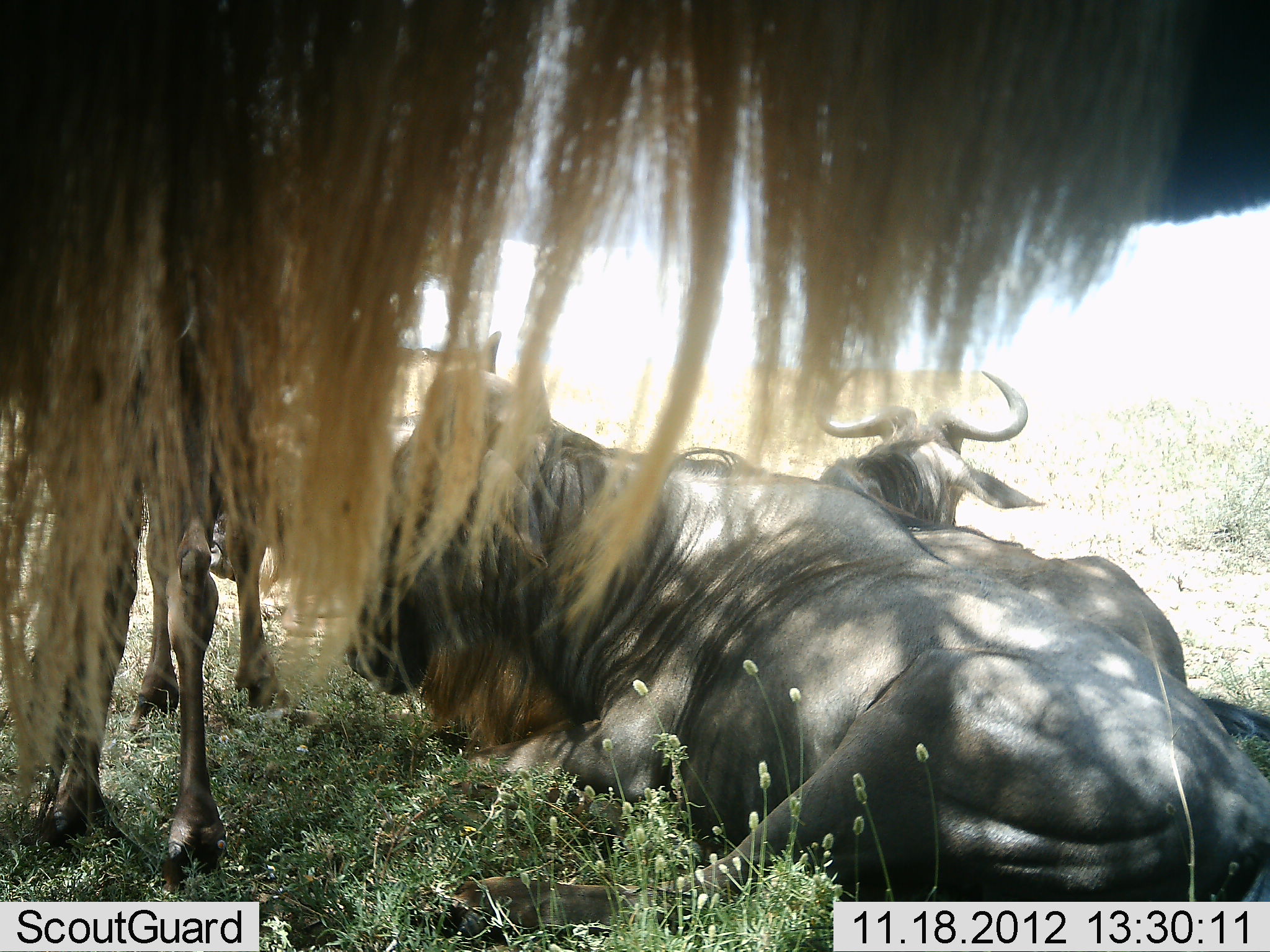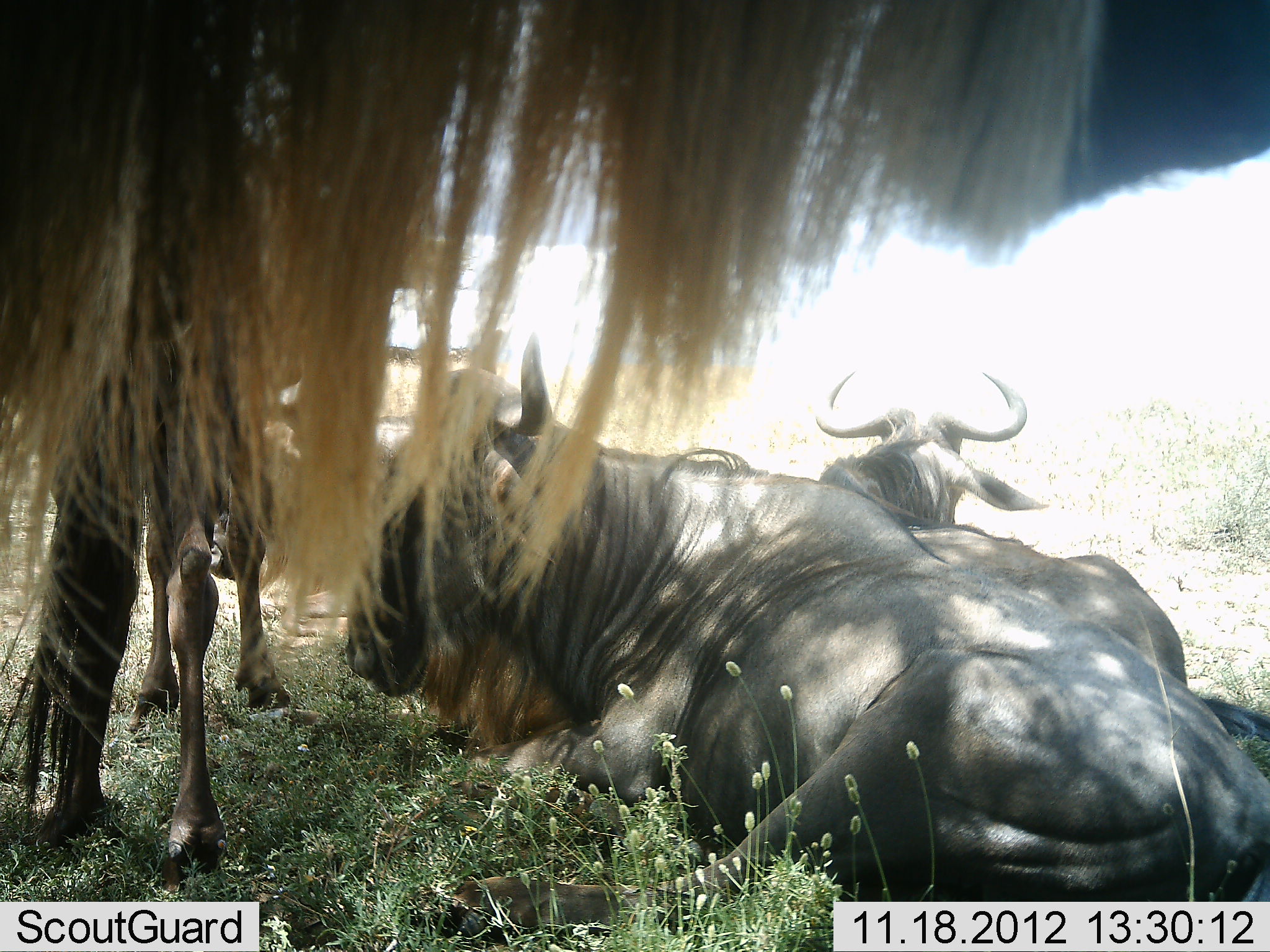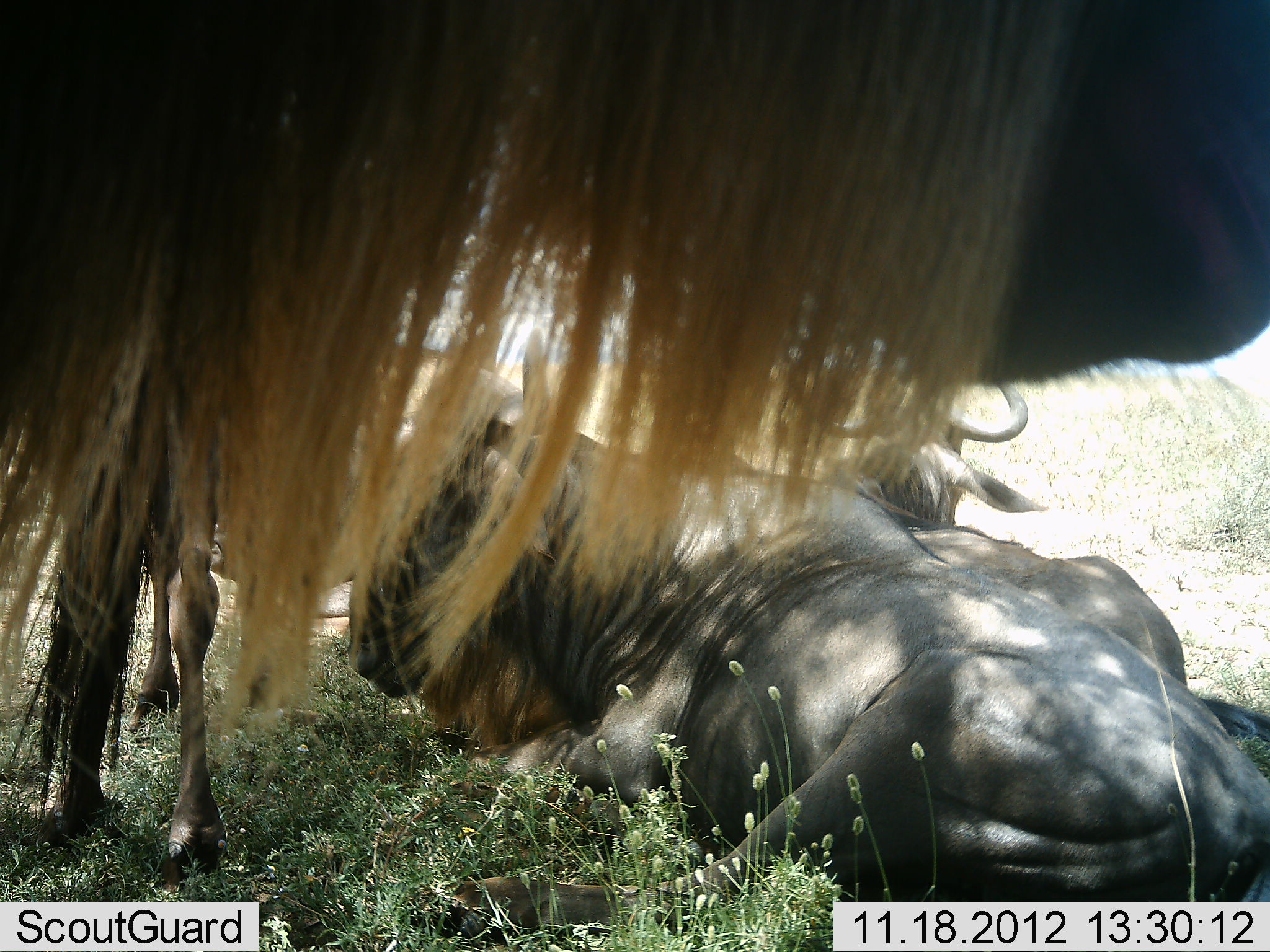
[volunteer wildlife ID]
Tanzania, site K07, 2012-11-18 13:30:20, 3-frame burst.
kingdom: Animalia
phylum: Chordata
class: Mammalia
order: Artiodactyla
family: Bovidae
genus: Connochaetes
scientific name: Connochaetes taurinus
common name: blue wildebeest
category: wildebeest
Wildebeest (blue wildebeest) (Connochaetes taurinus), count 5. Behavior (volunteer vote fractions): standing 80%, resting 100%, moving 0%, interacting 0%. Young present (vote fraction): 0%. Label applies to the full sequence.